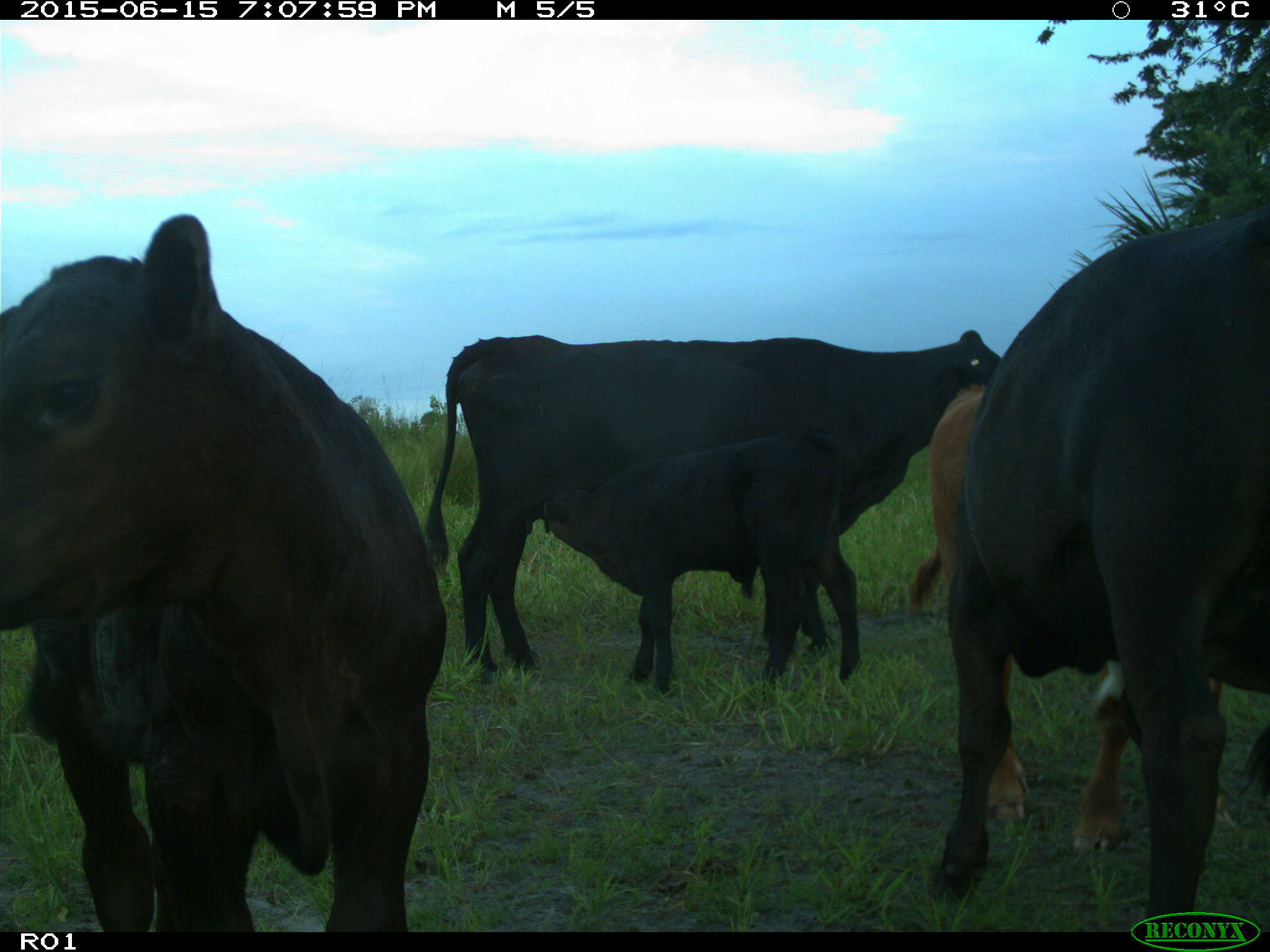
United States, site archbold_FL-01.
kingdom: Animalia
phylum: Chordata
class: Mammalia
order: Artiodactyla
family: Bovidae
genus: Bos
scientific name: Bos taurus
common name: domestic cow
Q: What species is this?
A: Bos taurus (domestic cow).